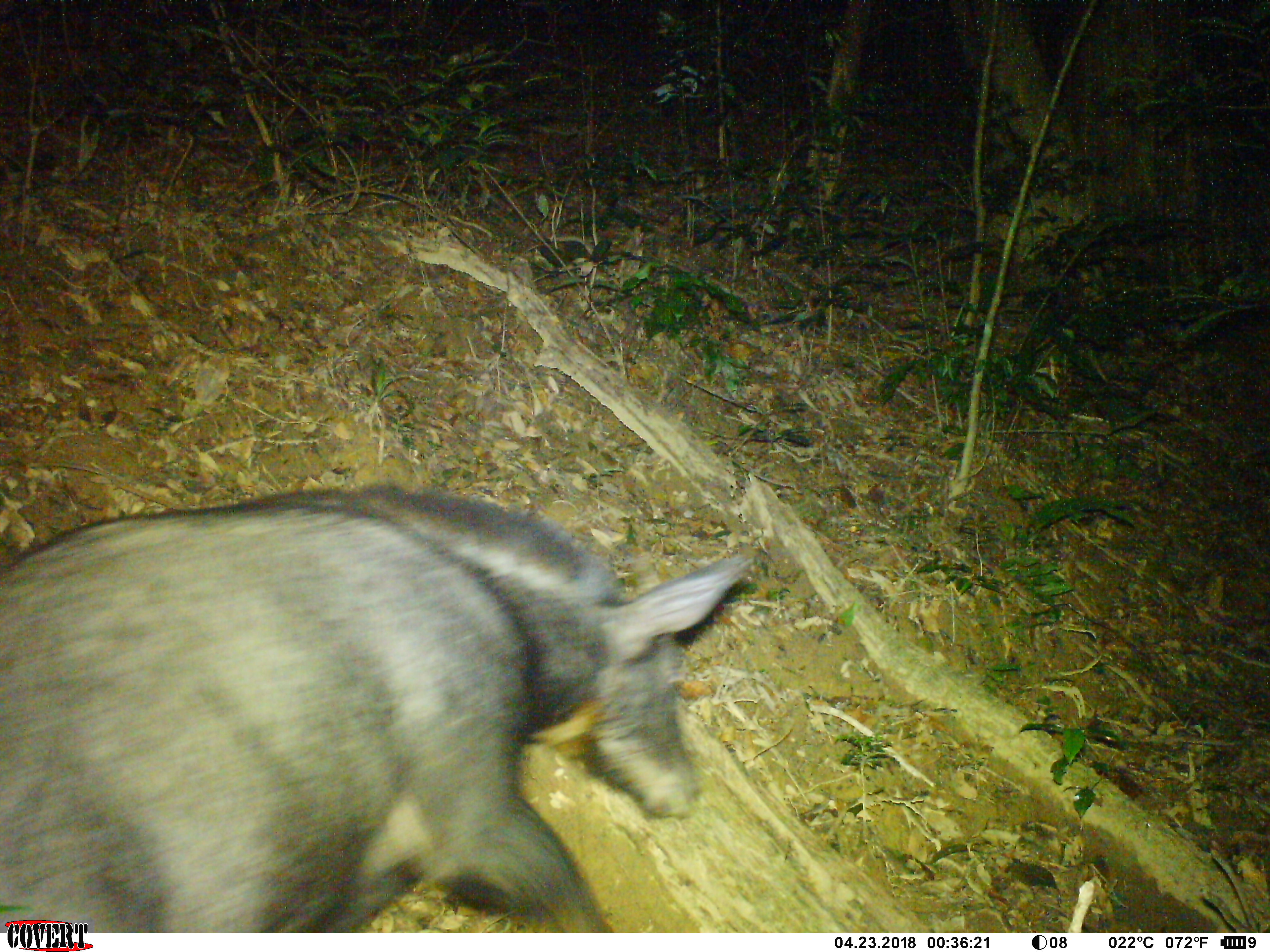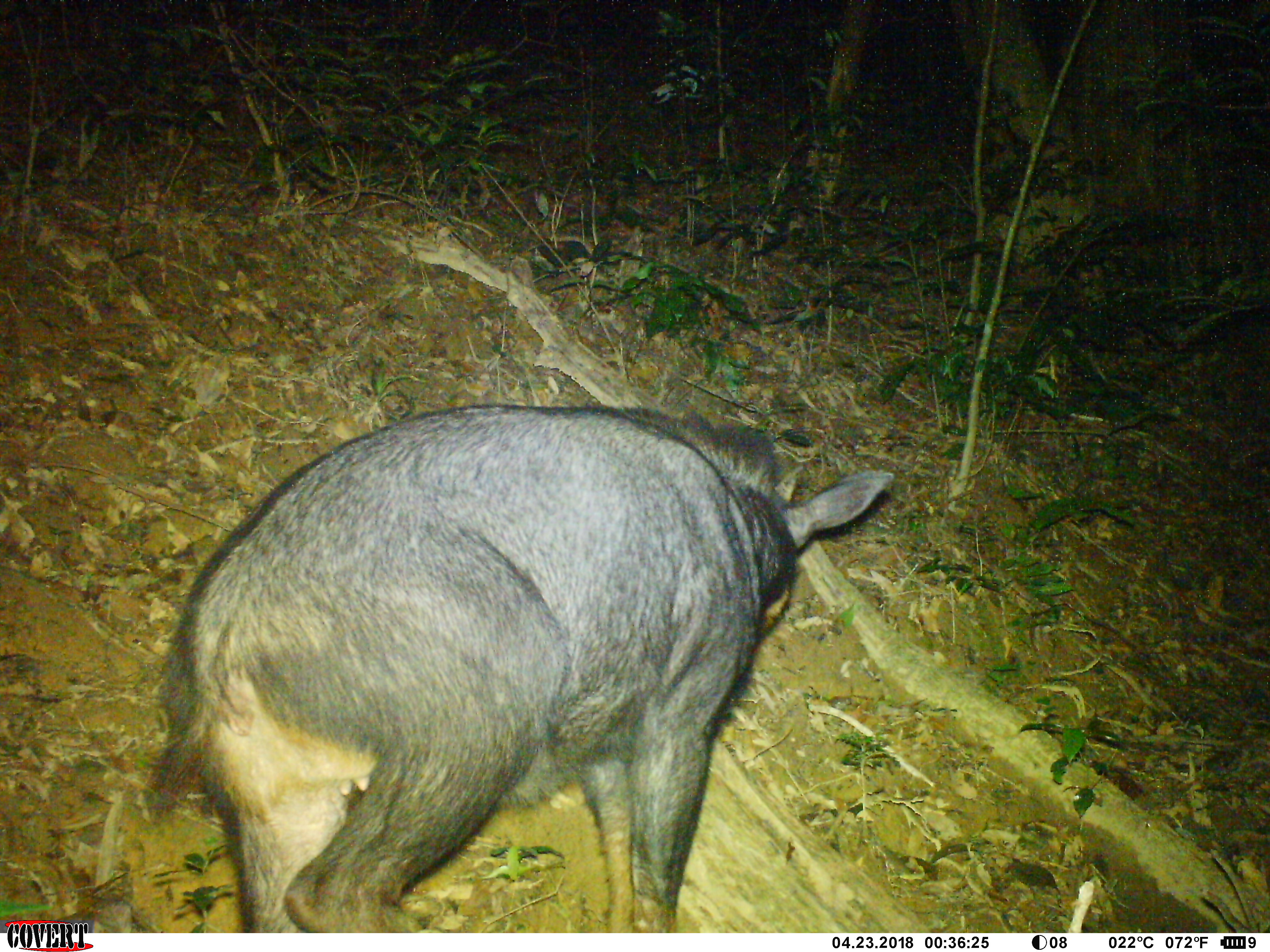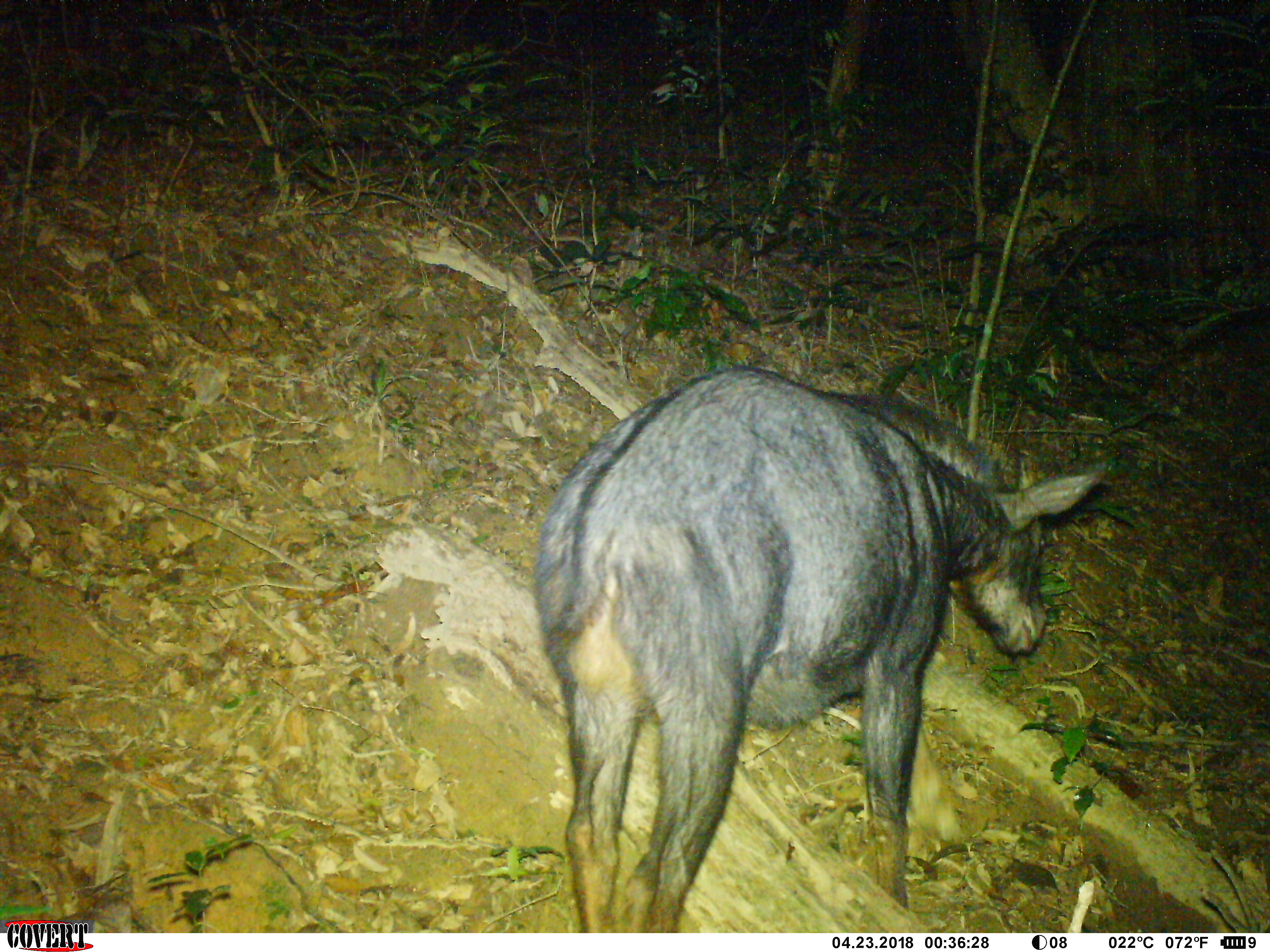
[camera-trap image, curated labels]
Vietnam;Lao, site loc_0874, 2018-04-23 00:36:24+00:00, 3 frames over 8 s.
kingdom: Animalia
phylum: Chordata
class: Mammalia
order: Artiodactyla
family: Bovidae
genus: Capricornis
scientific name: Capricornis sumatraensis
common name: chinese serow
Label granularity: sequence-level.